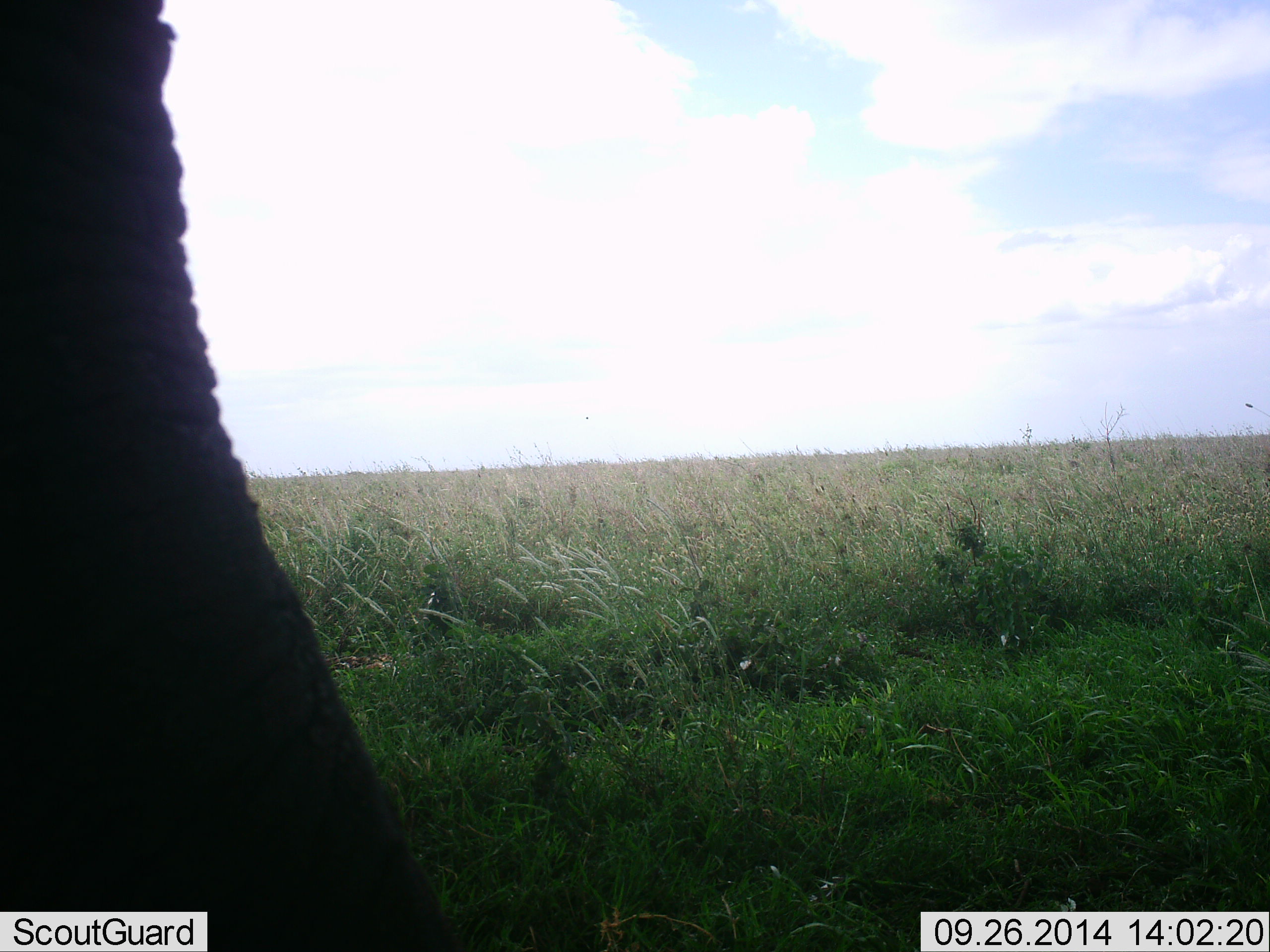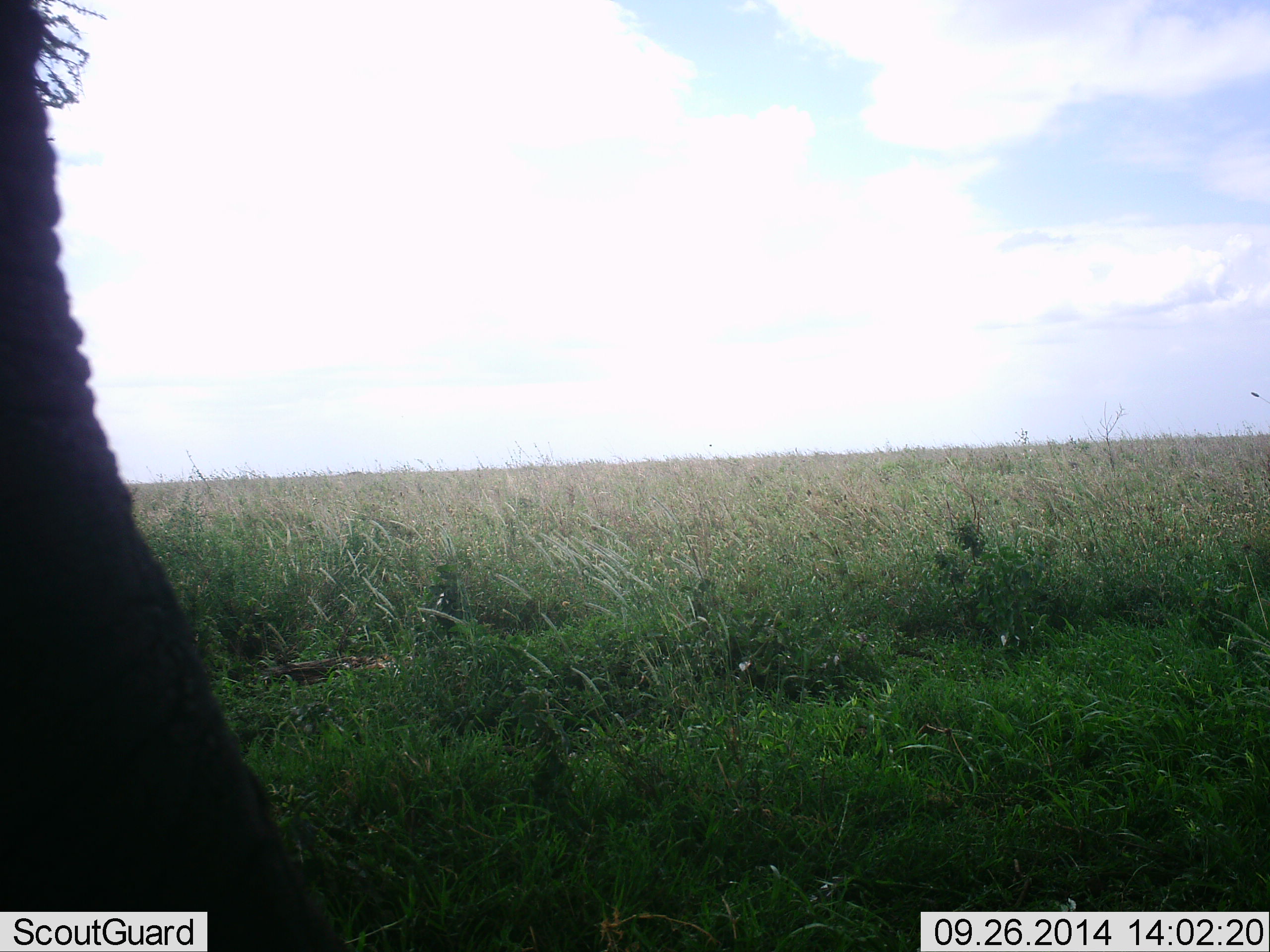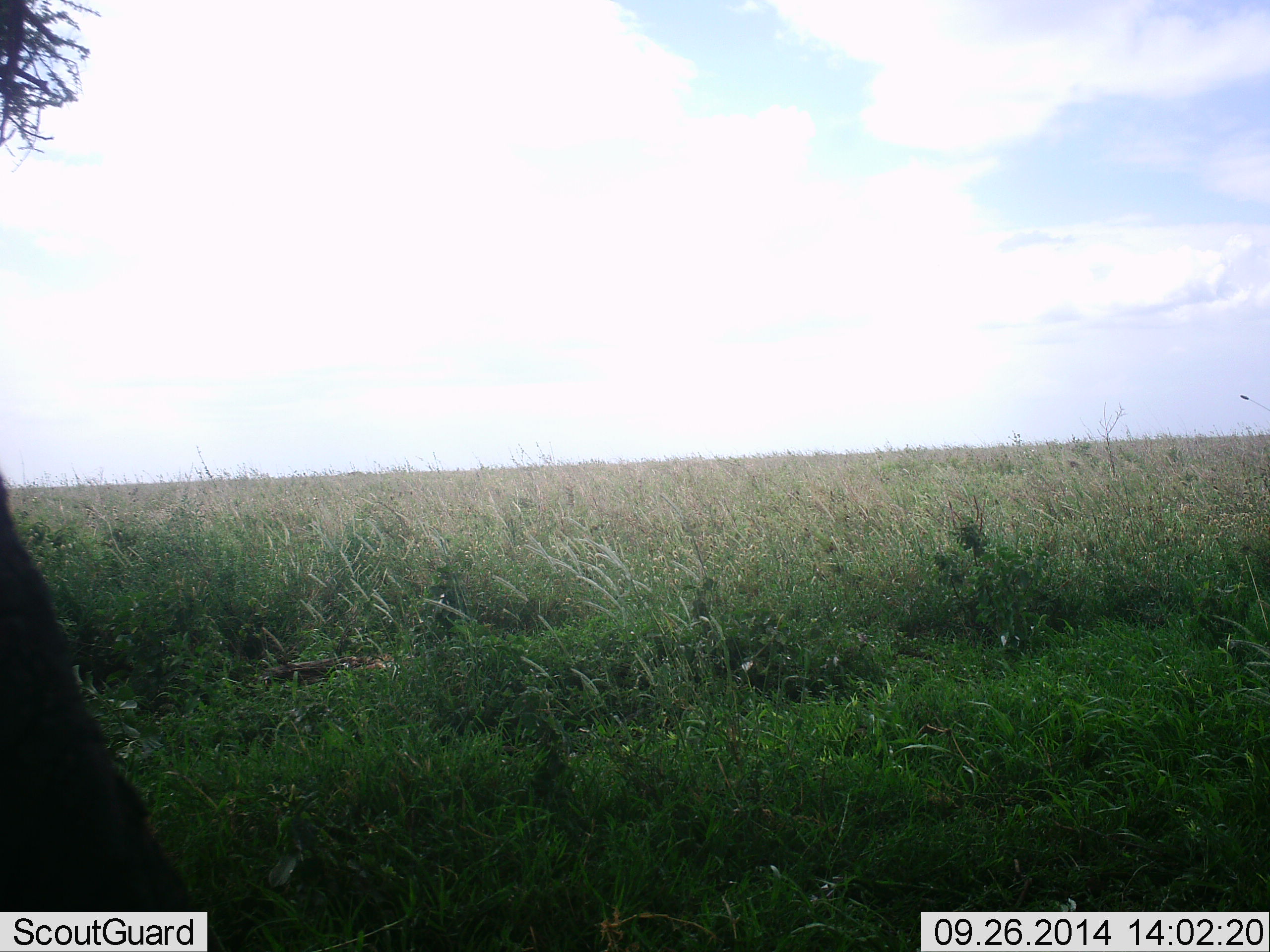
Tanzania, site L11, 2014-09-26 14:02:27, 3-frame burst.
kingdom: Animalia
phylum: Chordata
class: Mammalia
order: Proboscidea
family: Elephantidae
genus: Loxodonta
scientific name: Loxodonta africana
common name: african bush elephant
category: elephant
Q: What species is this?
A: Elephant (african bush elephant) (Loxodonta africana).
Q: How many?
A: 1.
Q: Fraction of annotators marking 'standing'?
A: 40%.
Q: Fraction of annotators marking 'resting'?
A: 0%.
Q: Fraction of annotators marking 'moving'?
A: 40%.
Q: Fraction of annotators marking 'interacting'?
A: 0%.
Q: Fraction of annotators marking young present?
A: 0%.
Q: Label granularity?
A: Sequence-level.